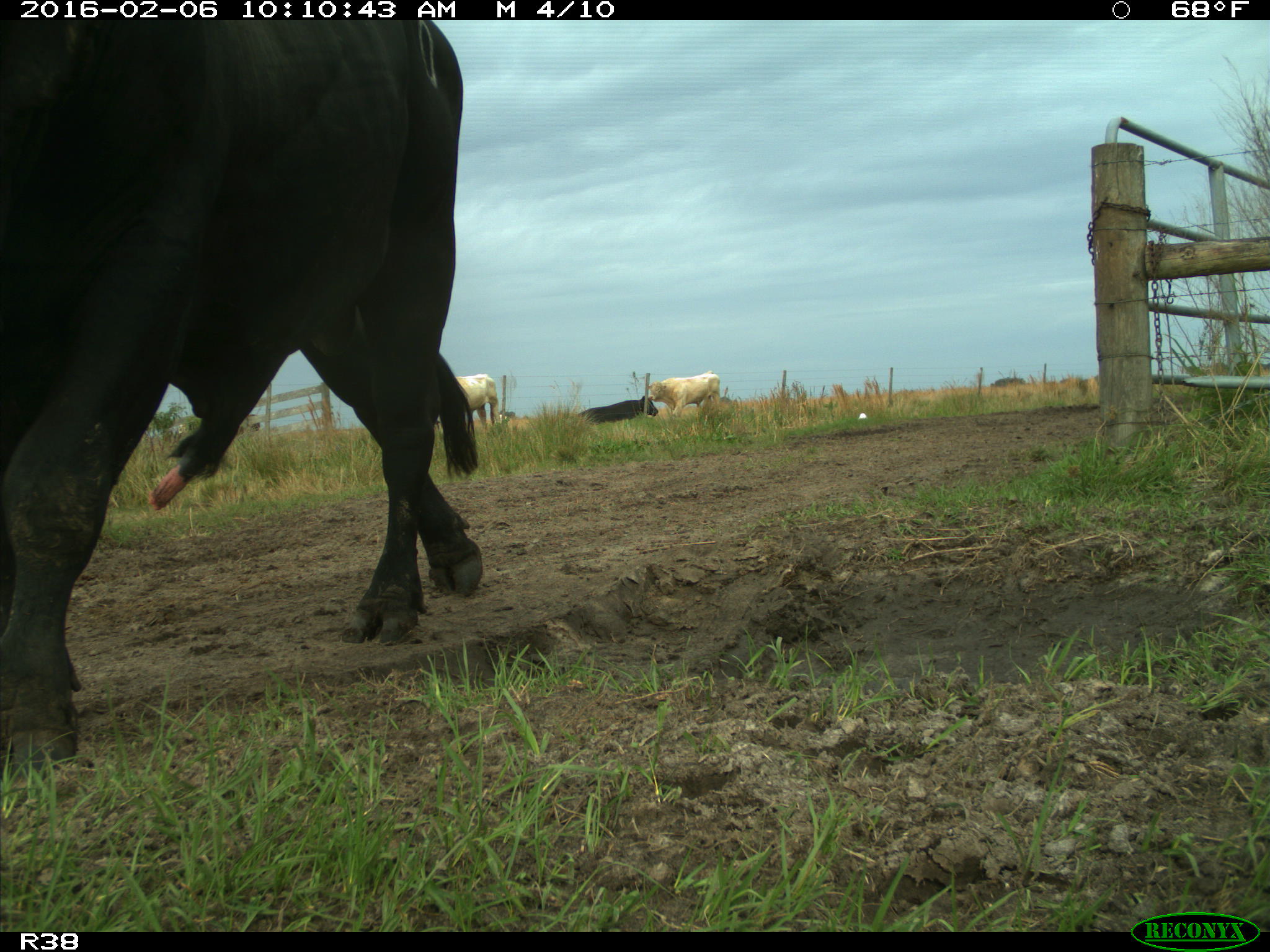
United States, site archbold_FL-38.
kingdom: Animalia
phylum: Chordata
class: Mammalia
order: Artiodactyla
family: Bovidae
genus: Bos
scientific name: Bos taurus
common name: domestic cow